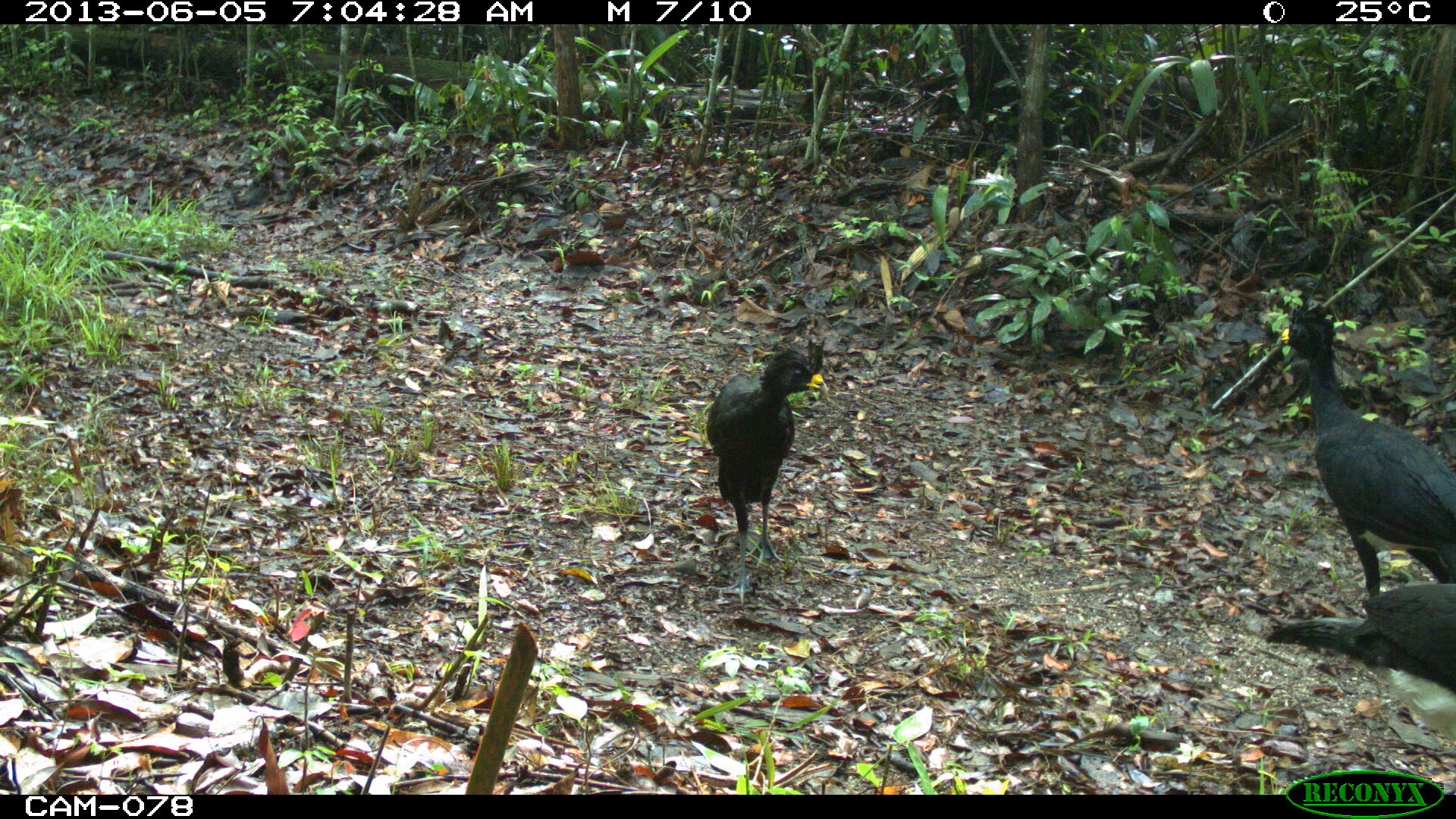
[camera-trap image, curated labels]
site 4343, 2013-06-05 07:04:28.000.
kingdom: Animalia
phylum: Chordata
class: Aves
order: Galliformes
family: Cracidae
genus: Crax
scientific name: Crax rubra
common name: great curassow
Crax rubra (great curassow), count 3, sex male.